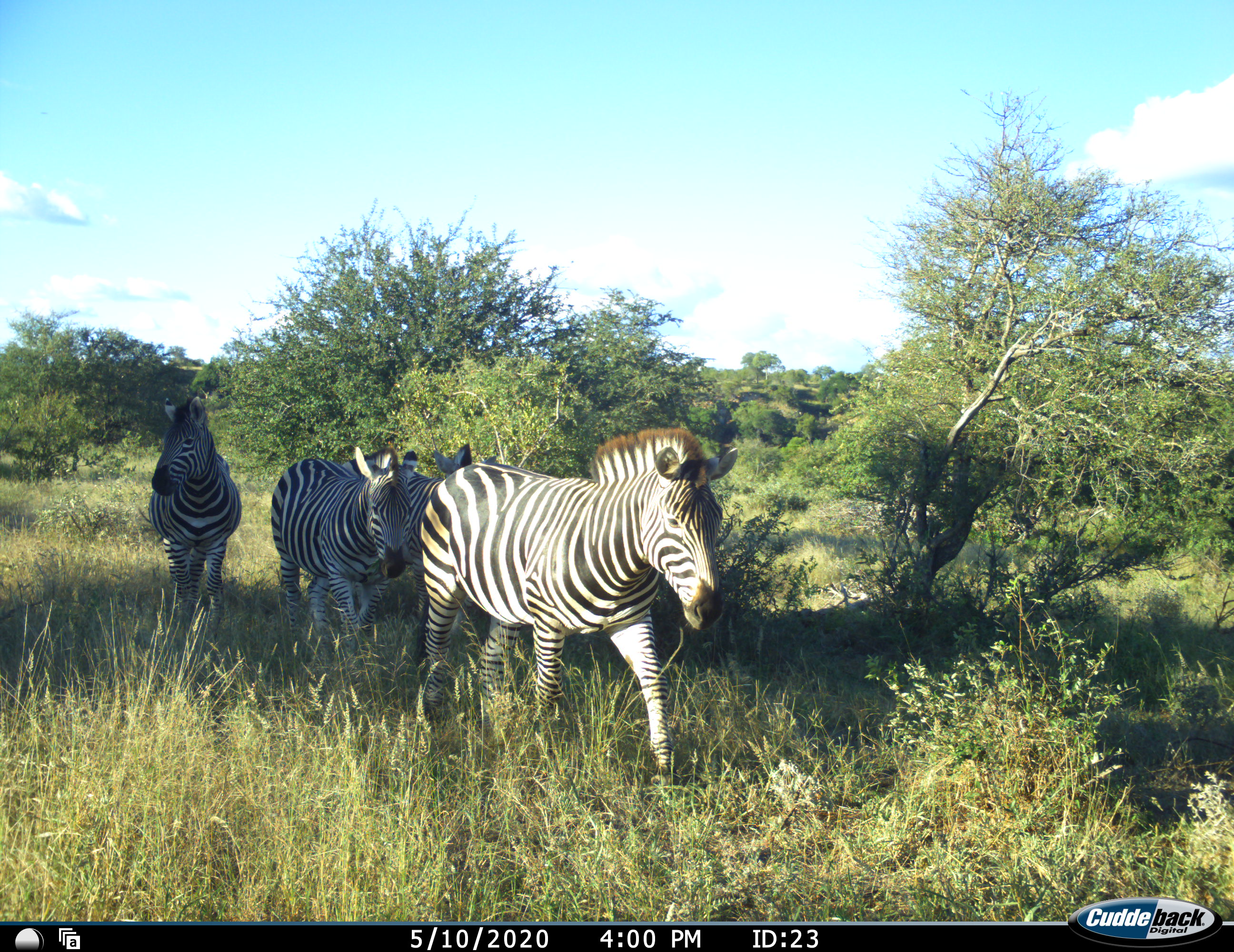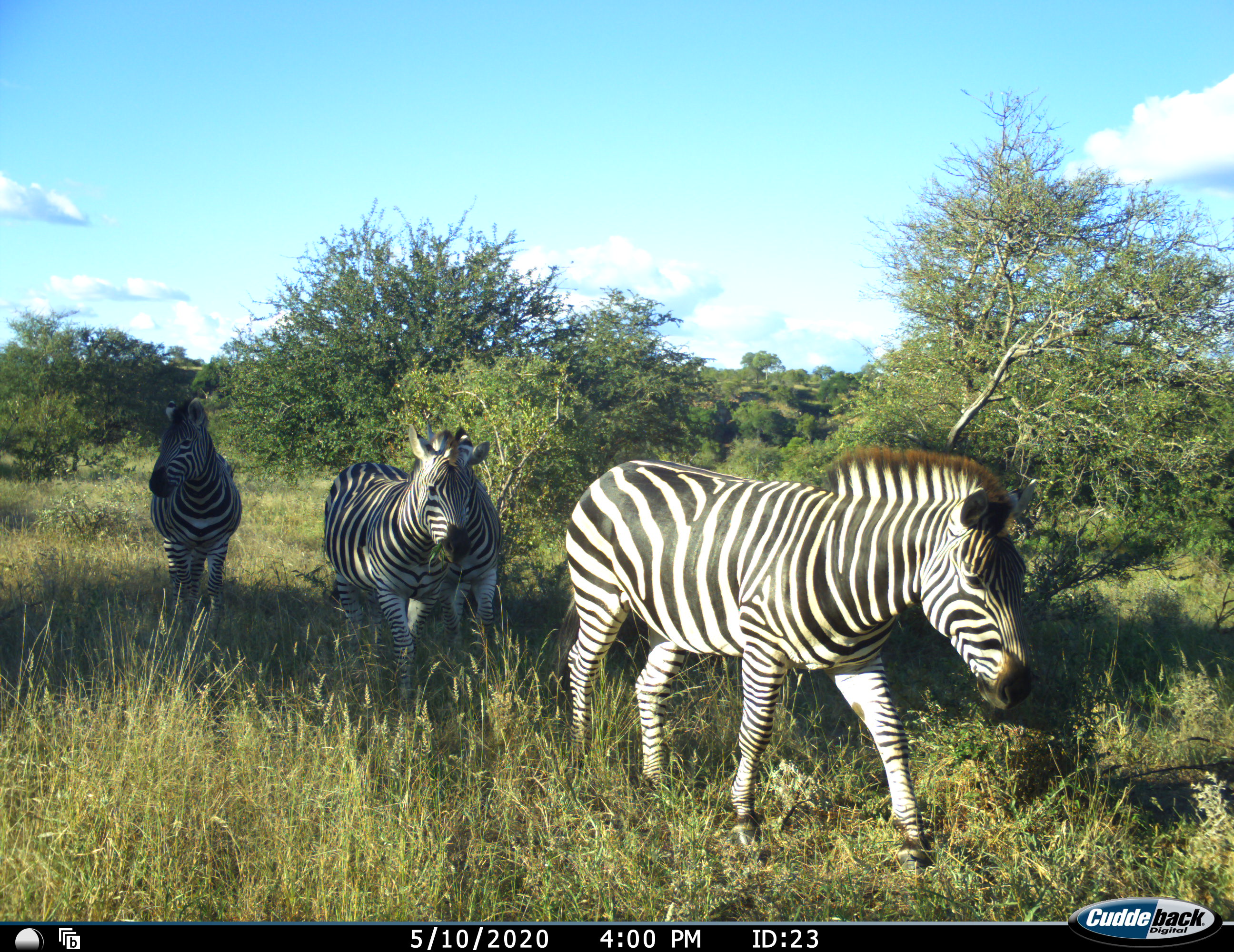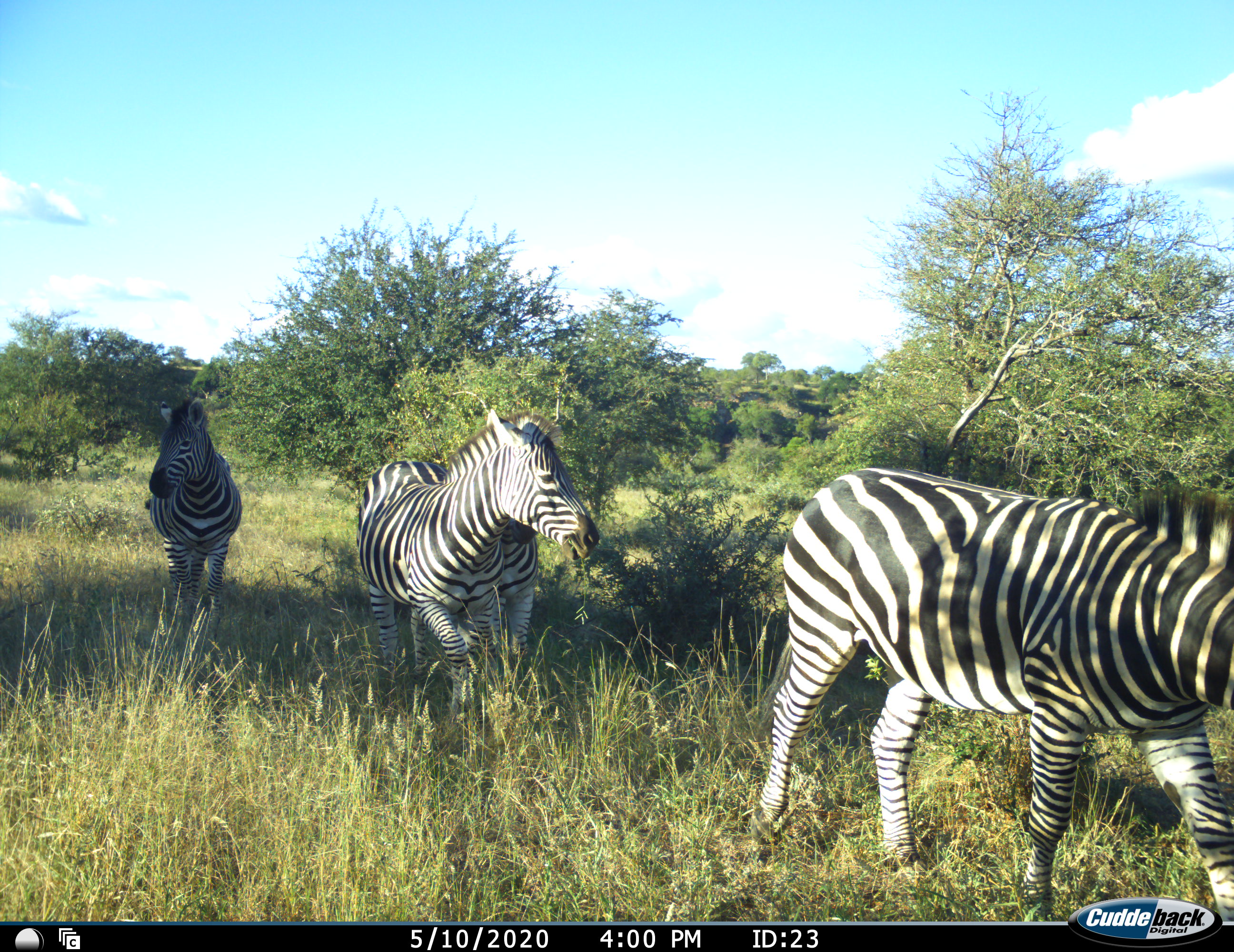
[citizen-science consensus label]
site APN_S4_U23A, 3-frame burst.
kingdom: Animalia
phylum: Chordata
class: Mammalia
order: Perissodactyla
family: Equidae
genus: Equus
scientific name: Equus quagga burchellii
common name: burchell's zebra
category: zebraburchells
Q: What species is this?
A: Zebraburchells (burchell's zebra) (Equus quagga burchellii).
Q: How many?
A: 4.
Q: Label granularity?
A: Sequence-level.